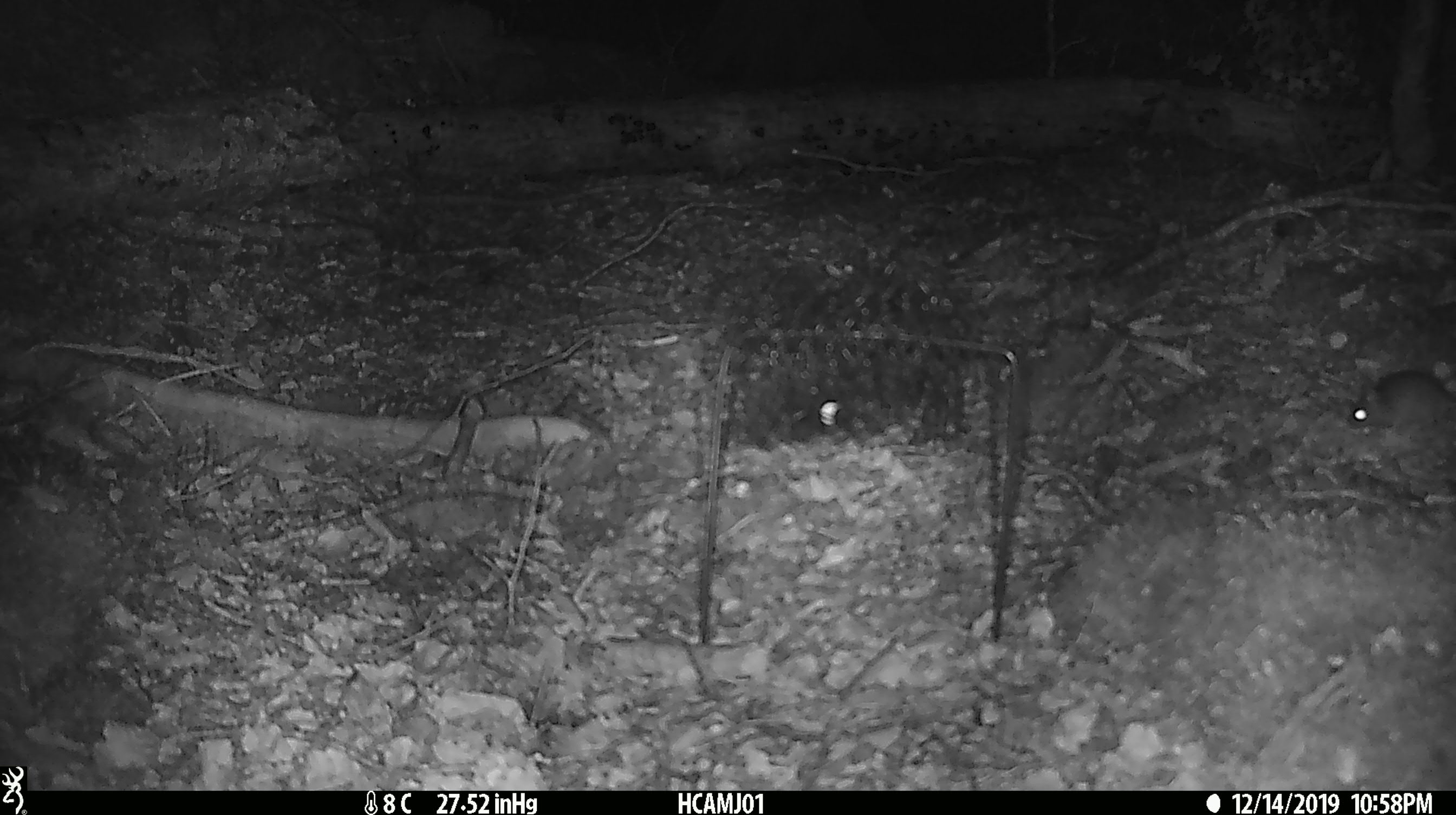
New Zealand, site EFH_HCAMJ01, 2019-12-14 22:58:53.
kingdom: Animalia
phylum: Chordata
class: Mammalia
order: Rodentia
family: Muridae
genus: Mus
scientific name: Mus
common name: mouse